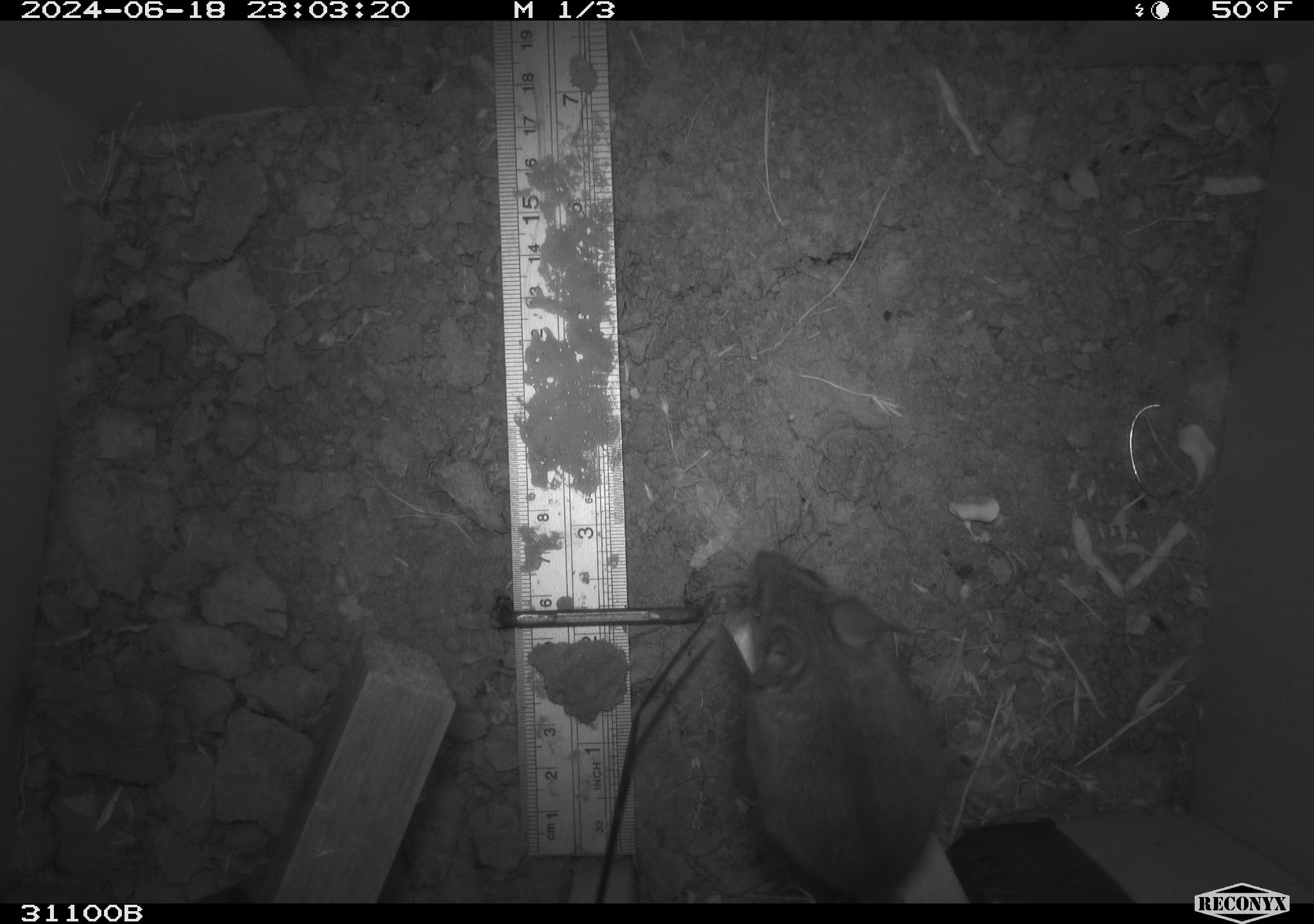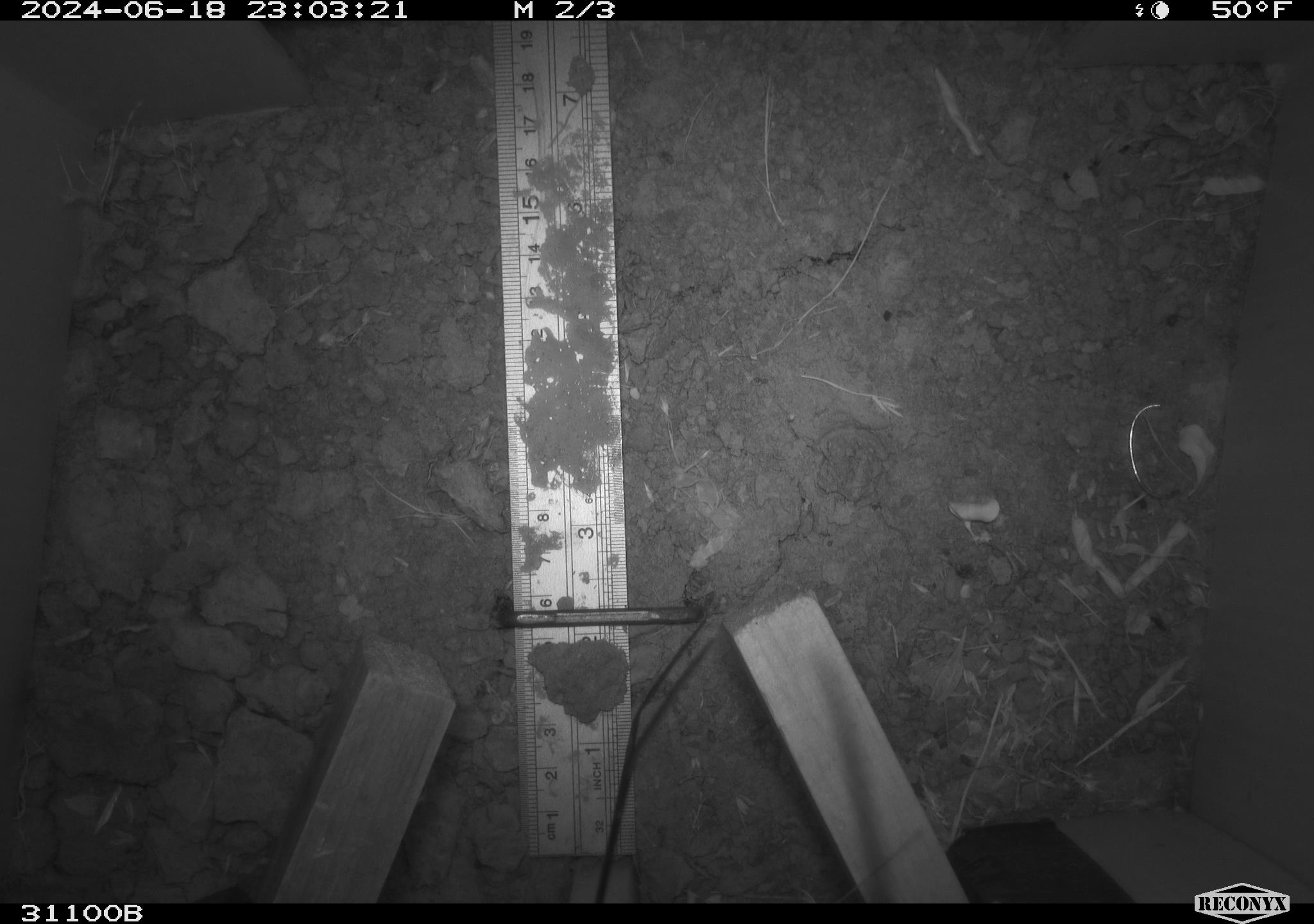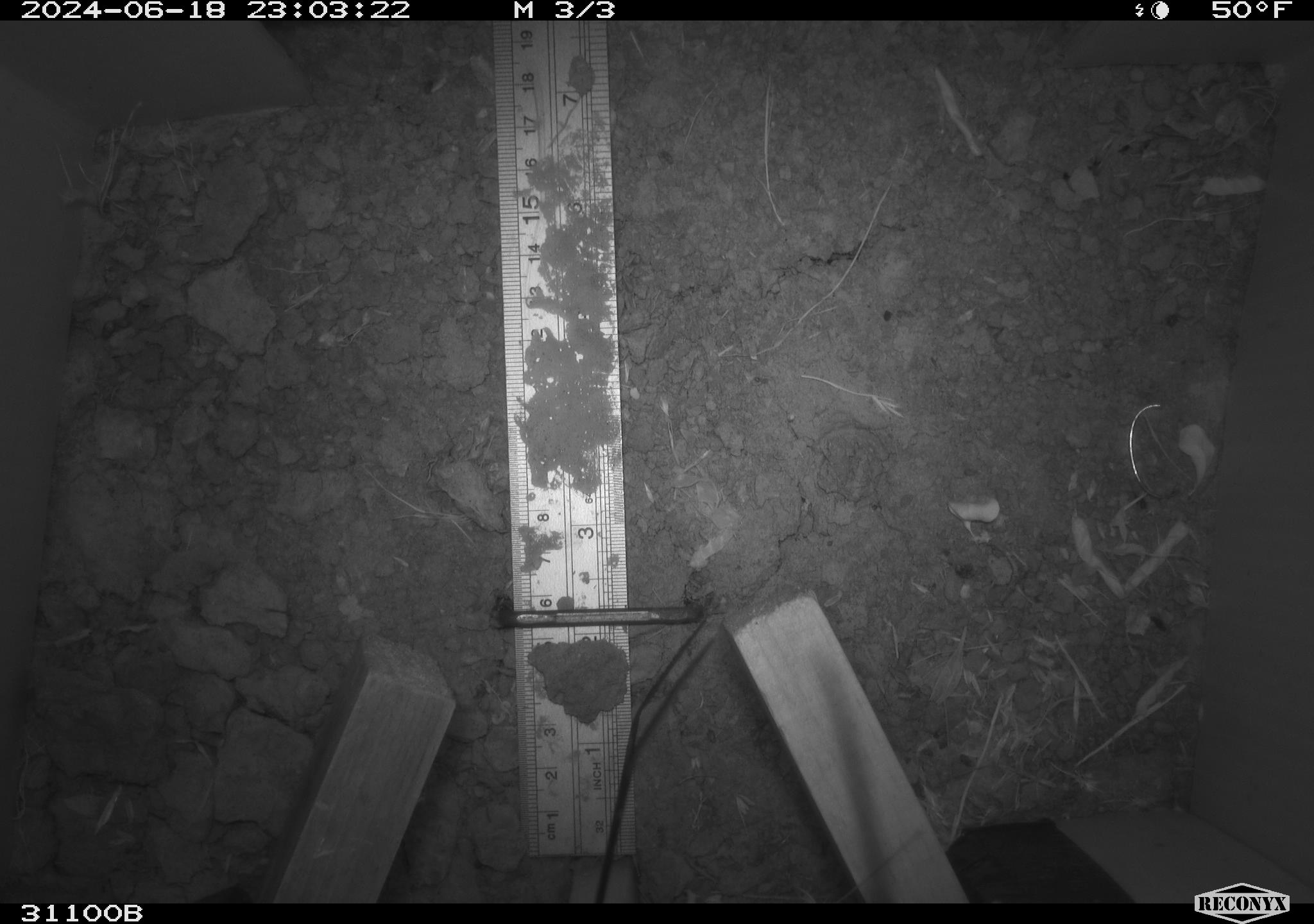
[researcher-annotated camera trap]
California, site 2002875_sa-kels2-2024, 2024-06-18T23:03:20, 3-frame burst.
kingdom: Animalia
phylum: Chordata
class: Mammalia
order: Rodentia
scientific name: Rodentia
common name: rodent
Rodent (Rodentia).